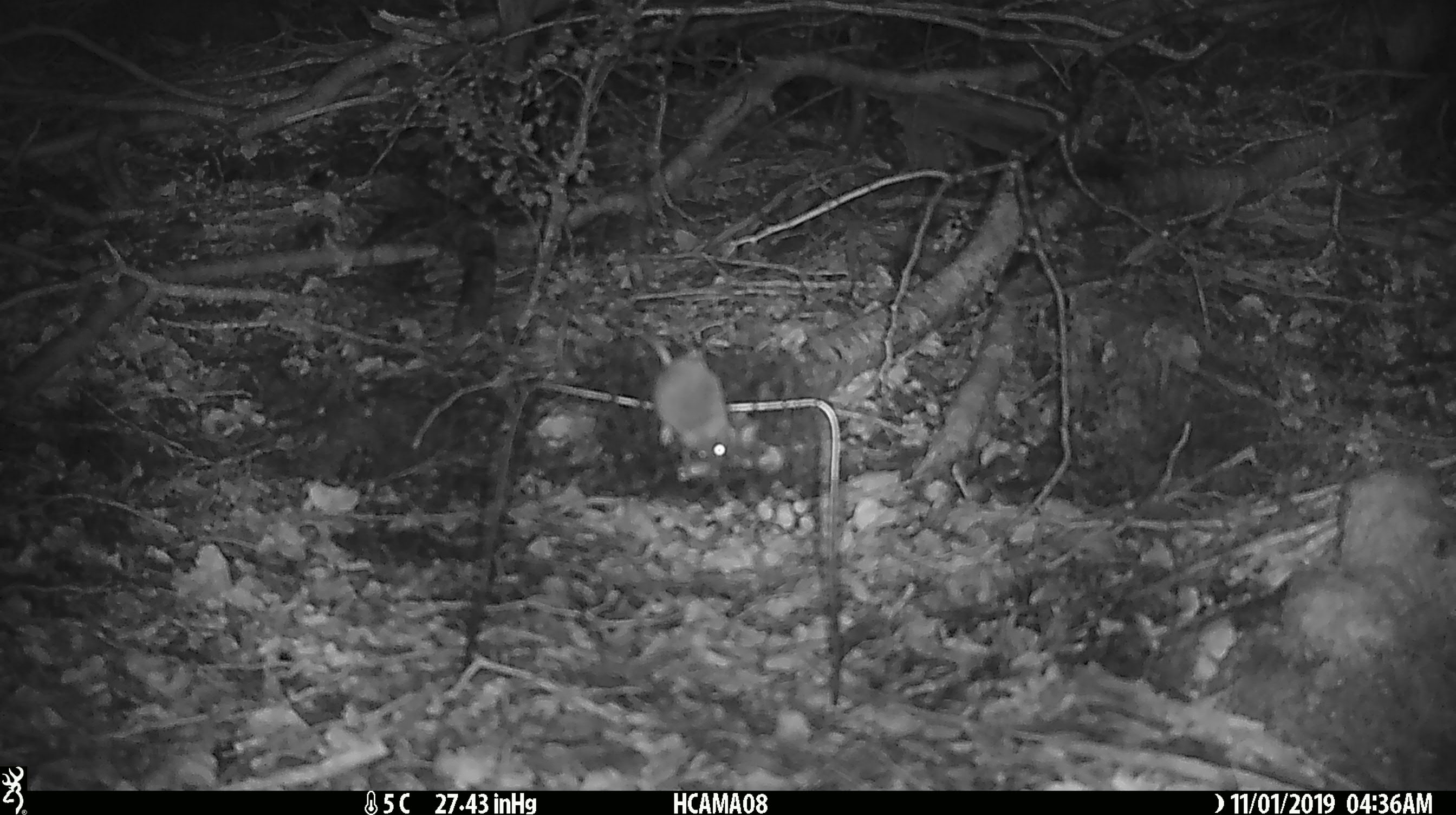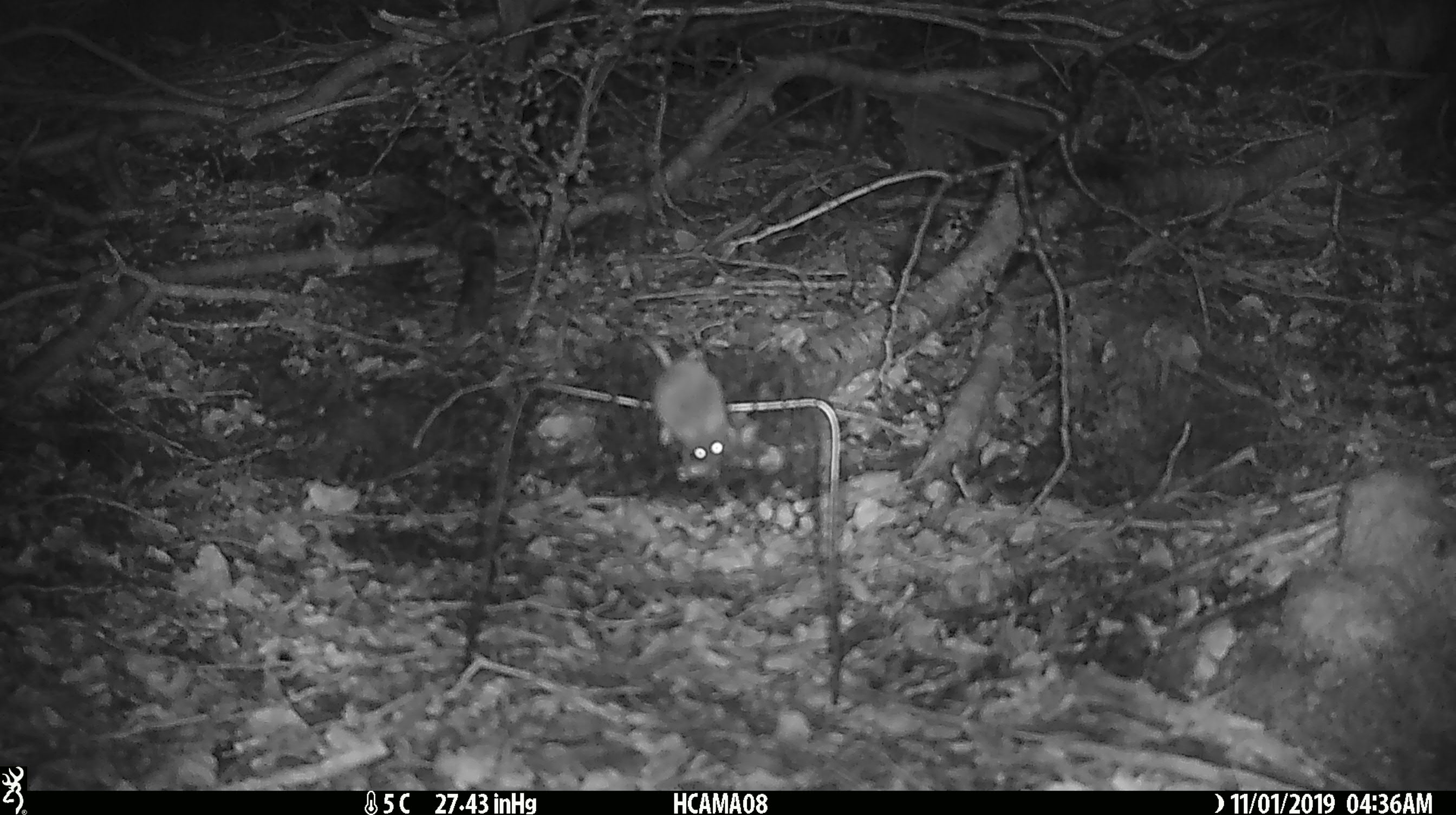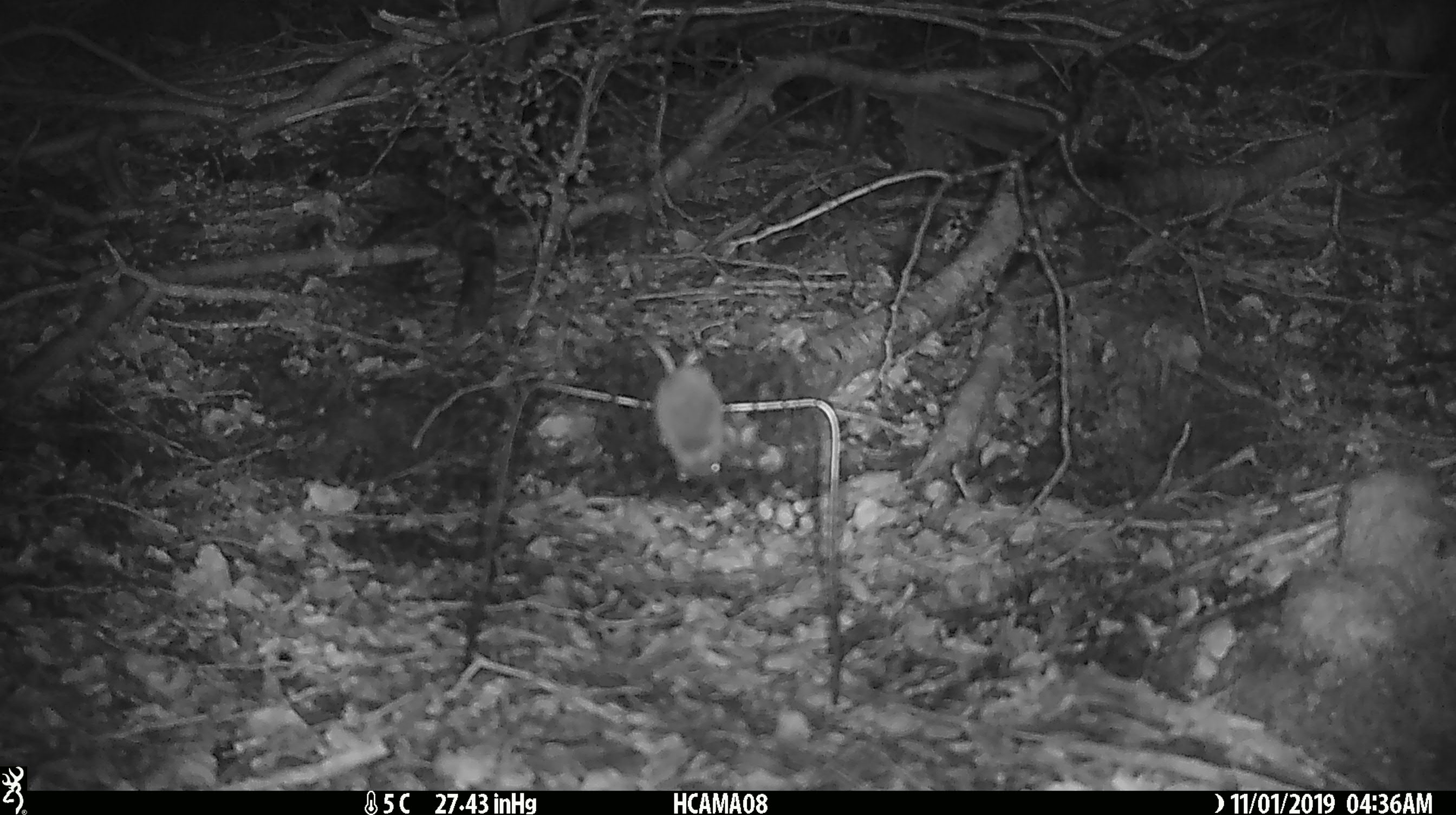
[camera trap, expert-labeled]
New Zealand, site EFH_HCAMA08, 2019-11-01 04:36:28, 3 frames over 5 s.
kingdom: Animalia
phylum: Chordata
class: Mammalia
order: Rodentia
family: Muridae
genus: Mus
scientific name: Mus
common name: mouse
Mouse (Mus).